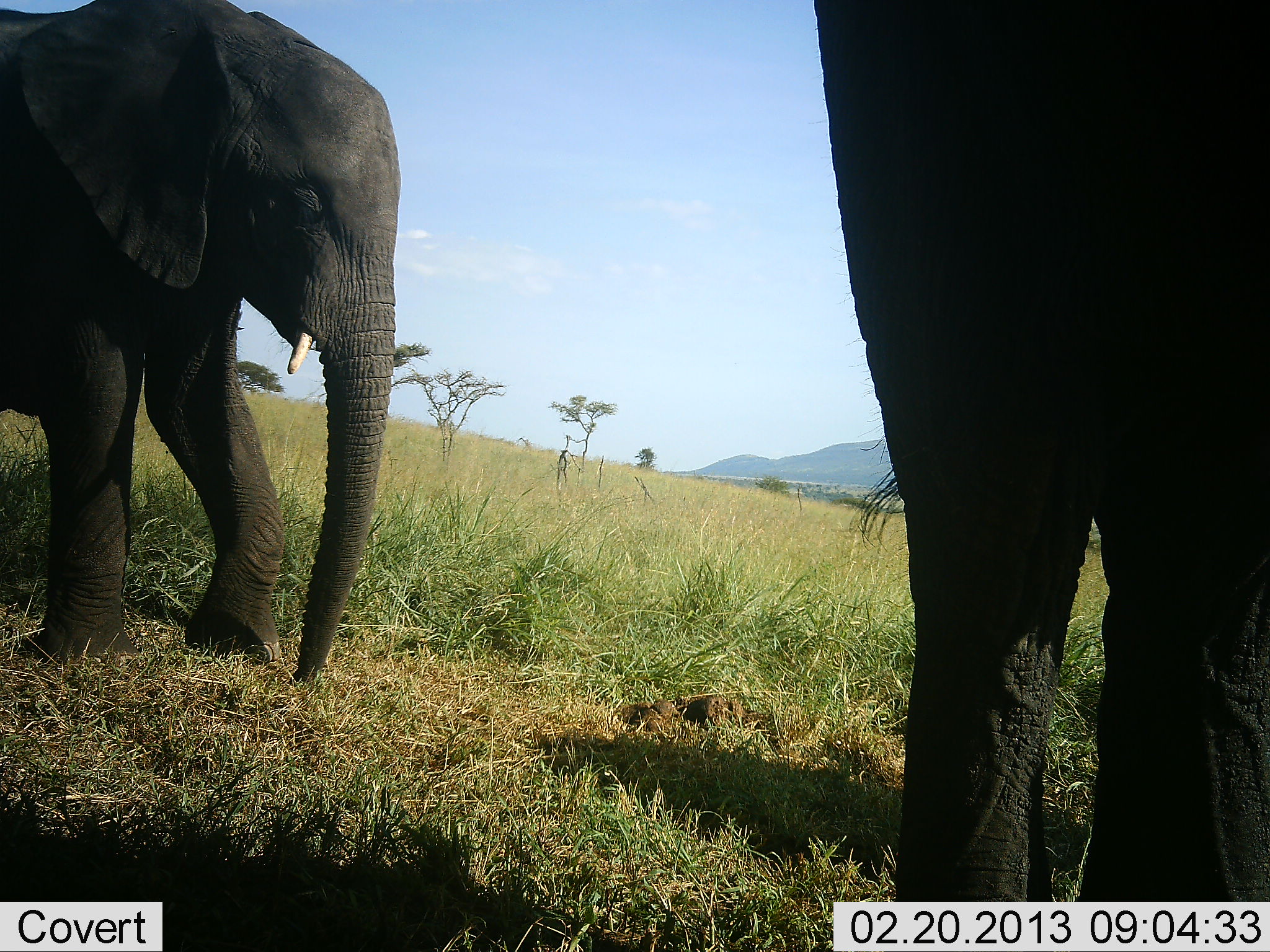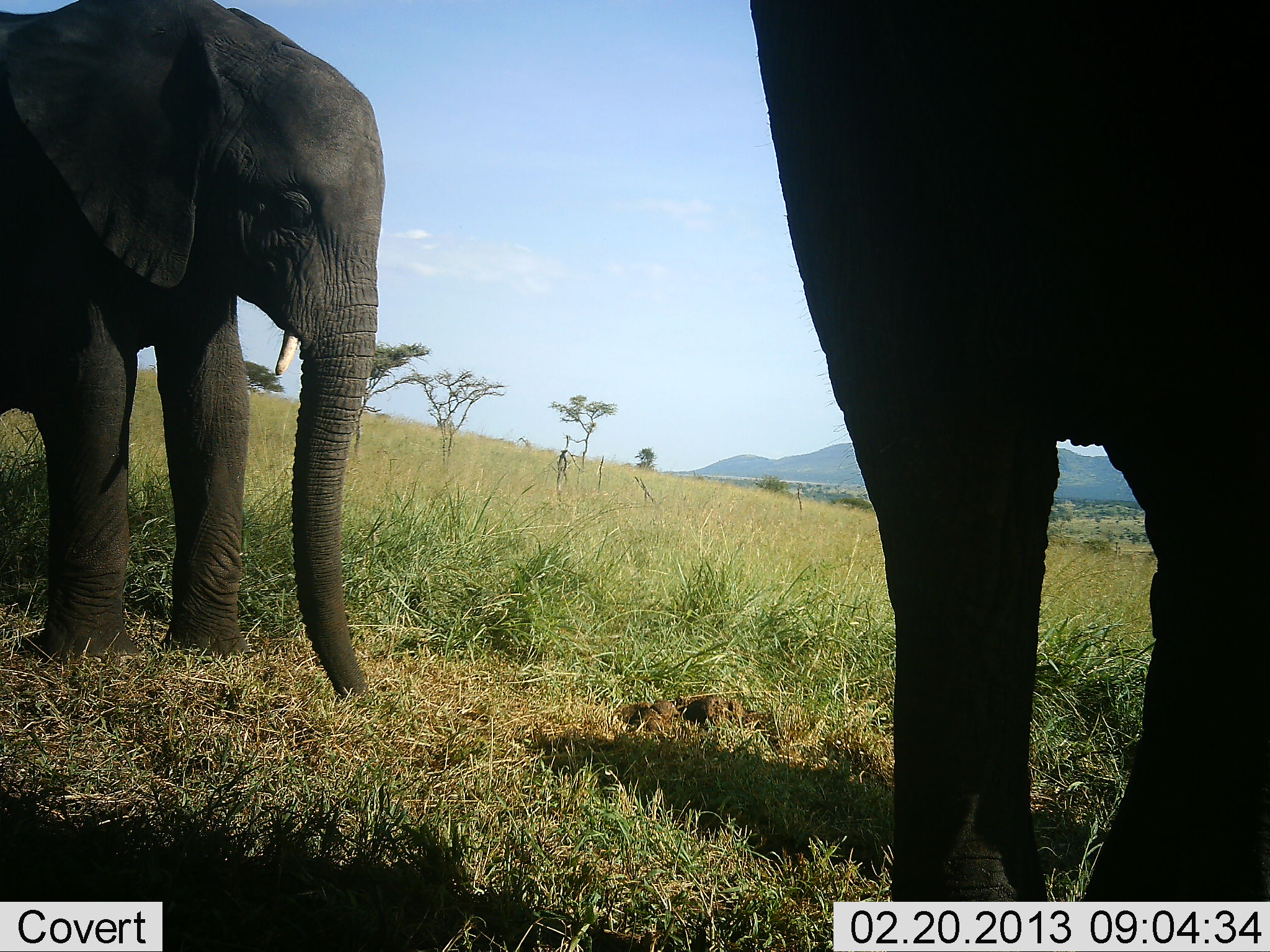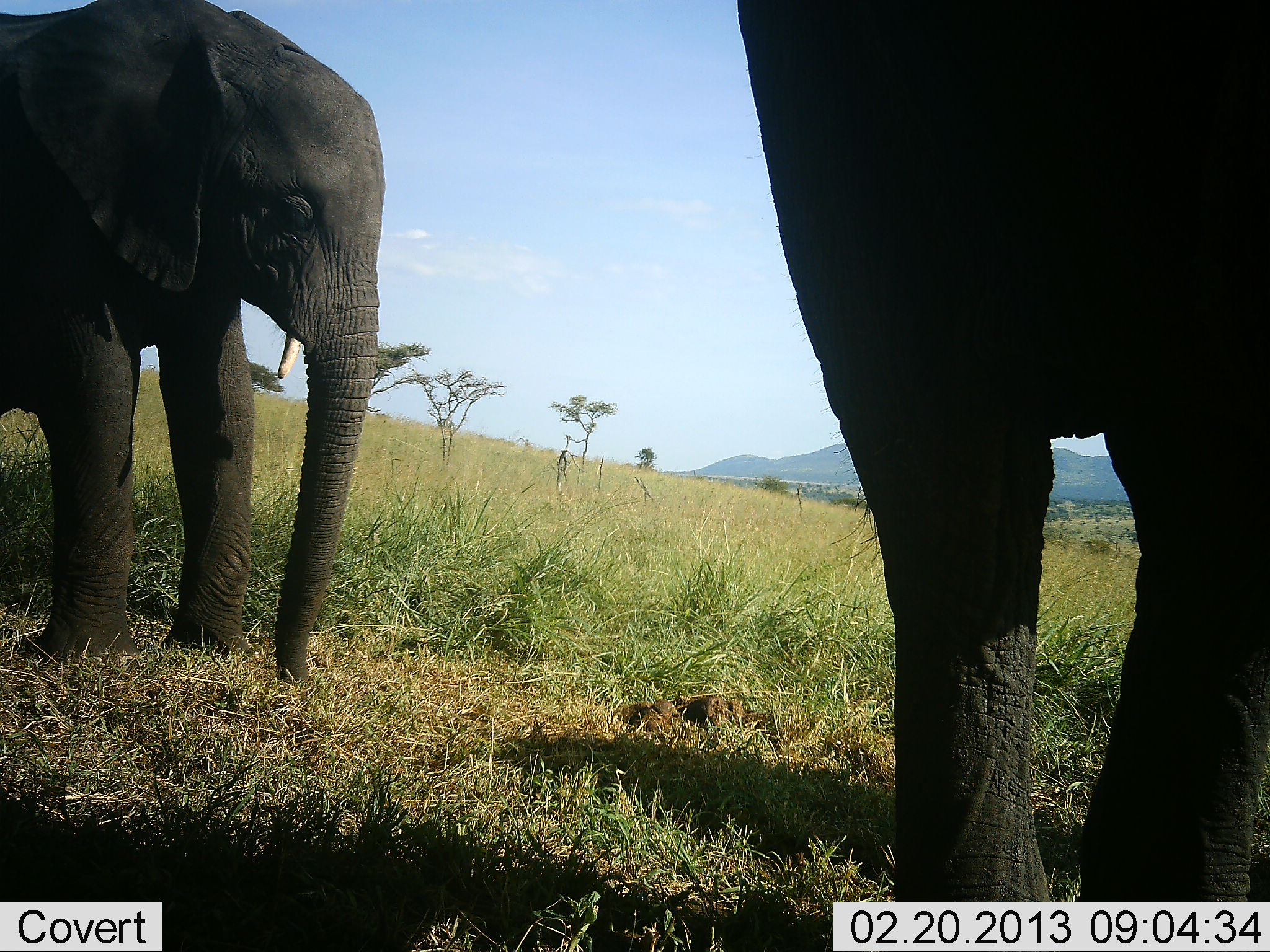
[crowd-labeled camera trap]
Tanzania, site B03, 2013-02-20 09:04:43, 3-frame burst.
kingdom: Animalia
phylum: Chordata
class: Mammalia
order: Proboscidea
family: Elephantidae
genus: Loxodonta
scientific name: Loxodonta africana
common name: african bush elephant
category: elephant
Elephant (african bush elephant) (Loxodonta africana), count 2. Behavior (volunteer vote fractions): standing 65%, resting 6%, moving 21%, interacting 0%. Young present (vote fraction): 18%. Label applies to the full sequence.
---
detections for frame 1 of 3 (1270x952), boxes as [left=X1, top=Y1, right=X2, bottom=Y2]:
animal: [left=813, top=0, right=1269, bottom=902]; [left=0, top=1, right=401, bottom=693]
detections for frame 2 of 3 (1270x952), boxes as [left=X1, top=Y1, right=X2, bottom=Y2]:
animal: [left=748, top=0, right=1270, bottom=900]; [left=0, top=1, right=388, bottom=707]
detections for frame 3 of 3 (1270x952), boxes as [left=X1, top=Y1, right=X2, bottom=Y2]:
animal: [left=738, top=0, right=1270, bottom=902]; [left=1, top=0, right=387, bottom=690]